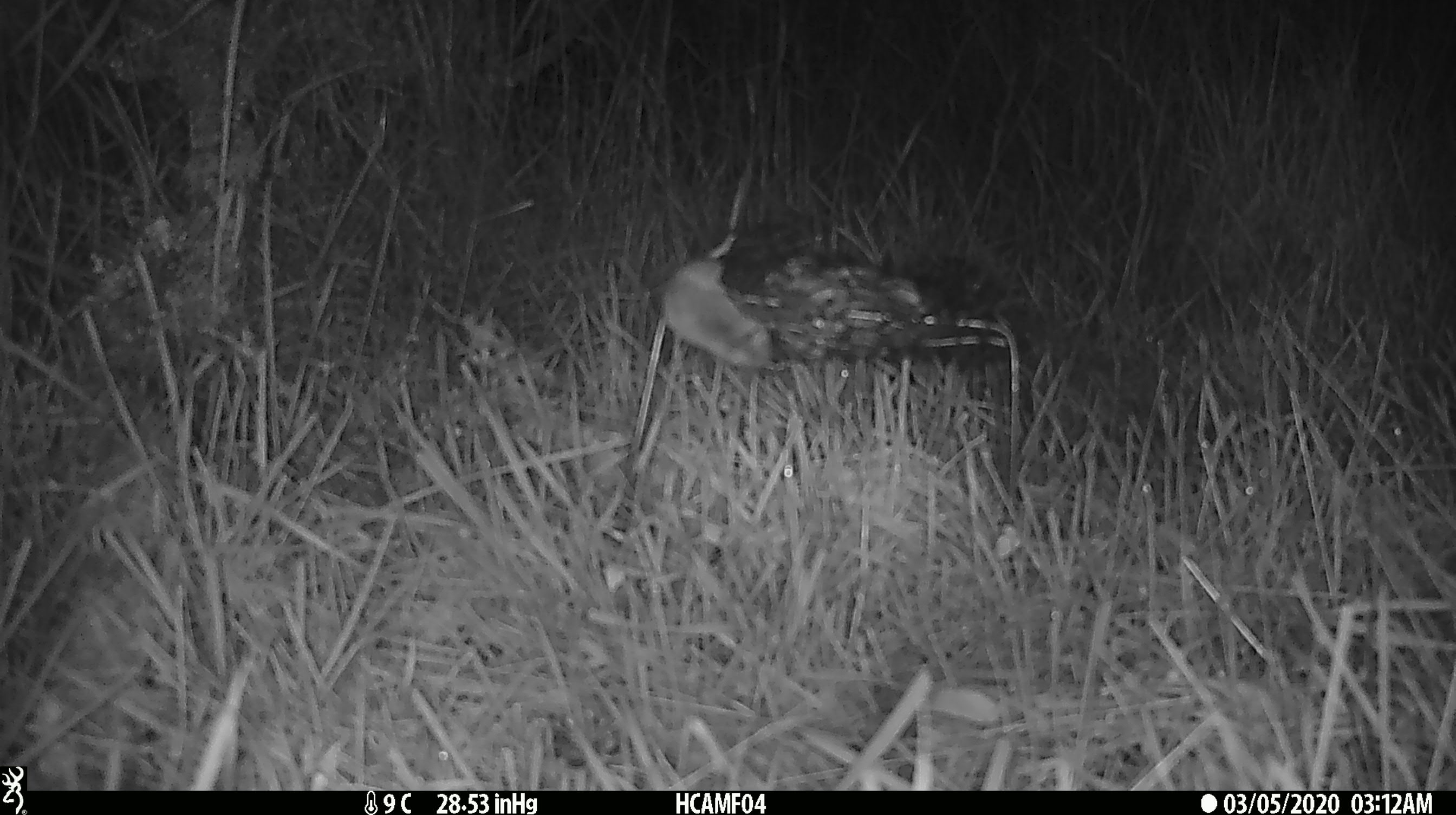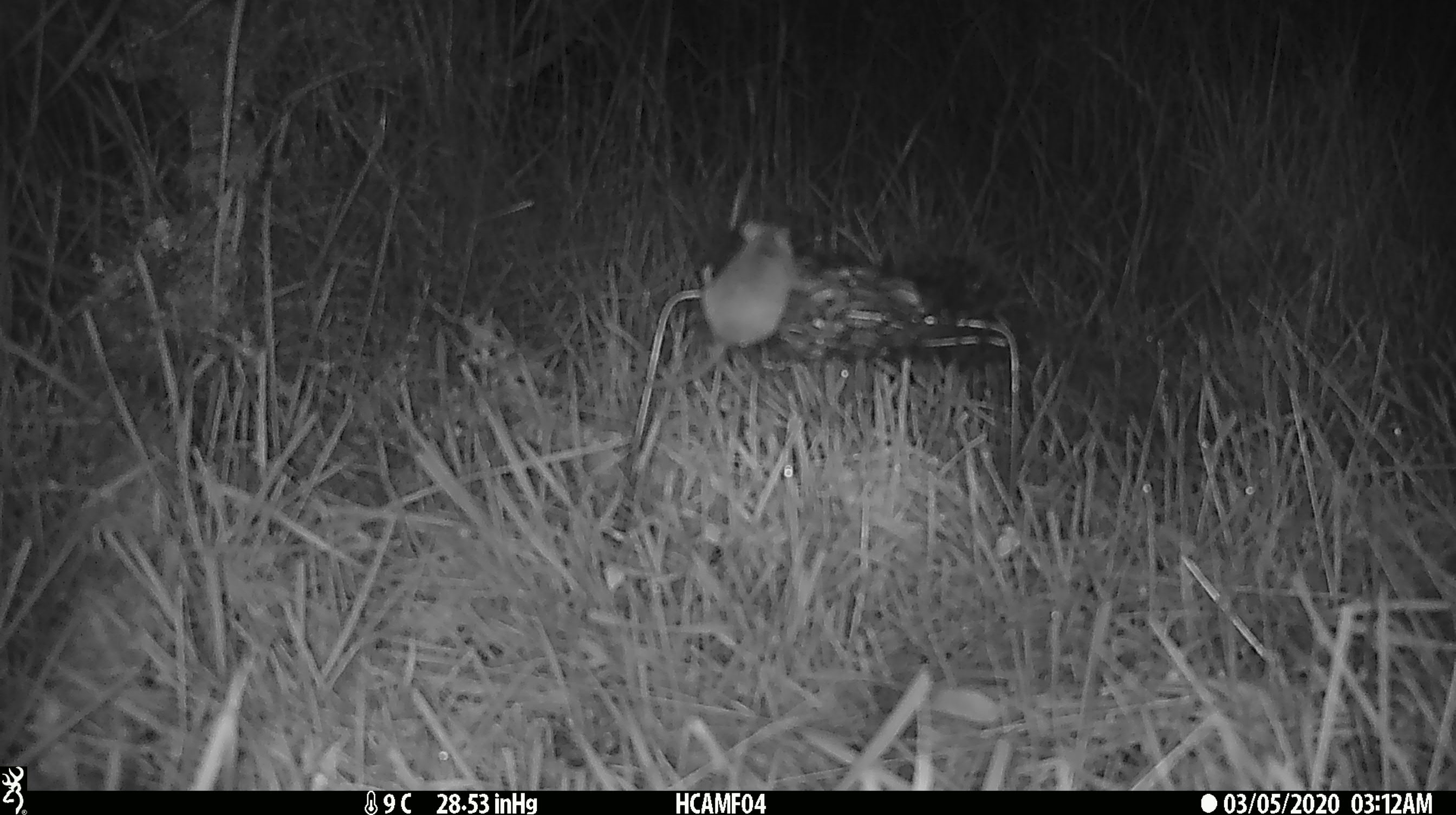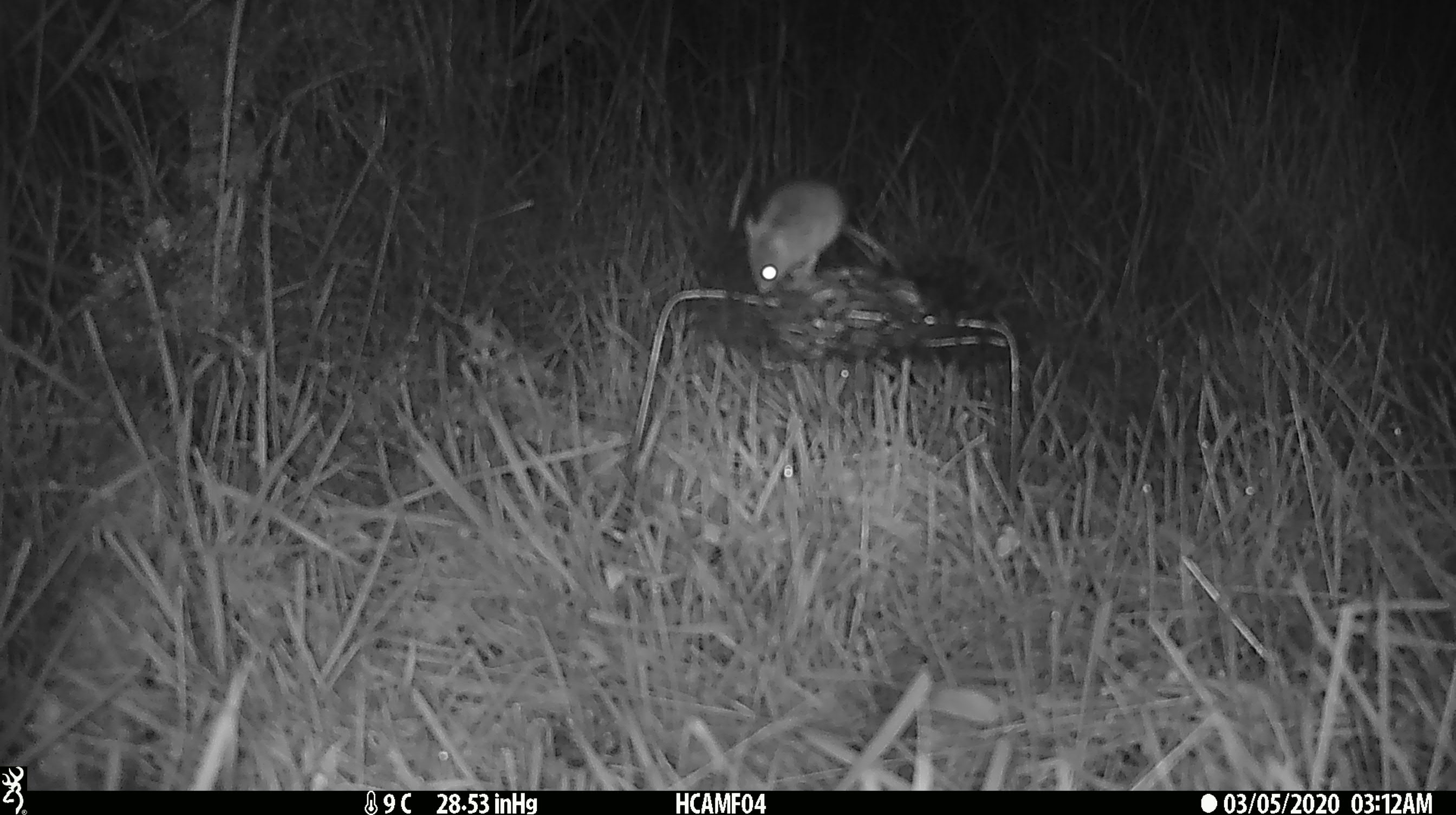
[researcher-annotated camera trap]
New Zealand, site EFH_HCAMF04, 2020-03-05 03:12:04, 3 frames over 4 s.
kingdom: Animalia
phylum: Chordata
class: Mammalia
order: Rodentia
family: Muridae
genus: Mus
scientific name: Mus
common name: mouse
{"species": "mouse (Mus)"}